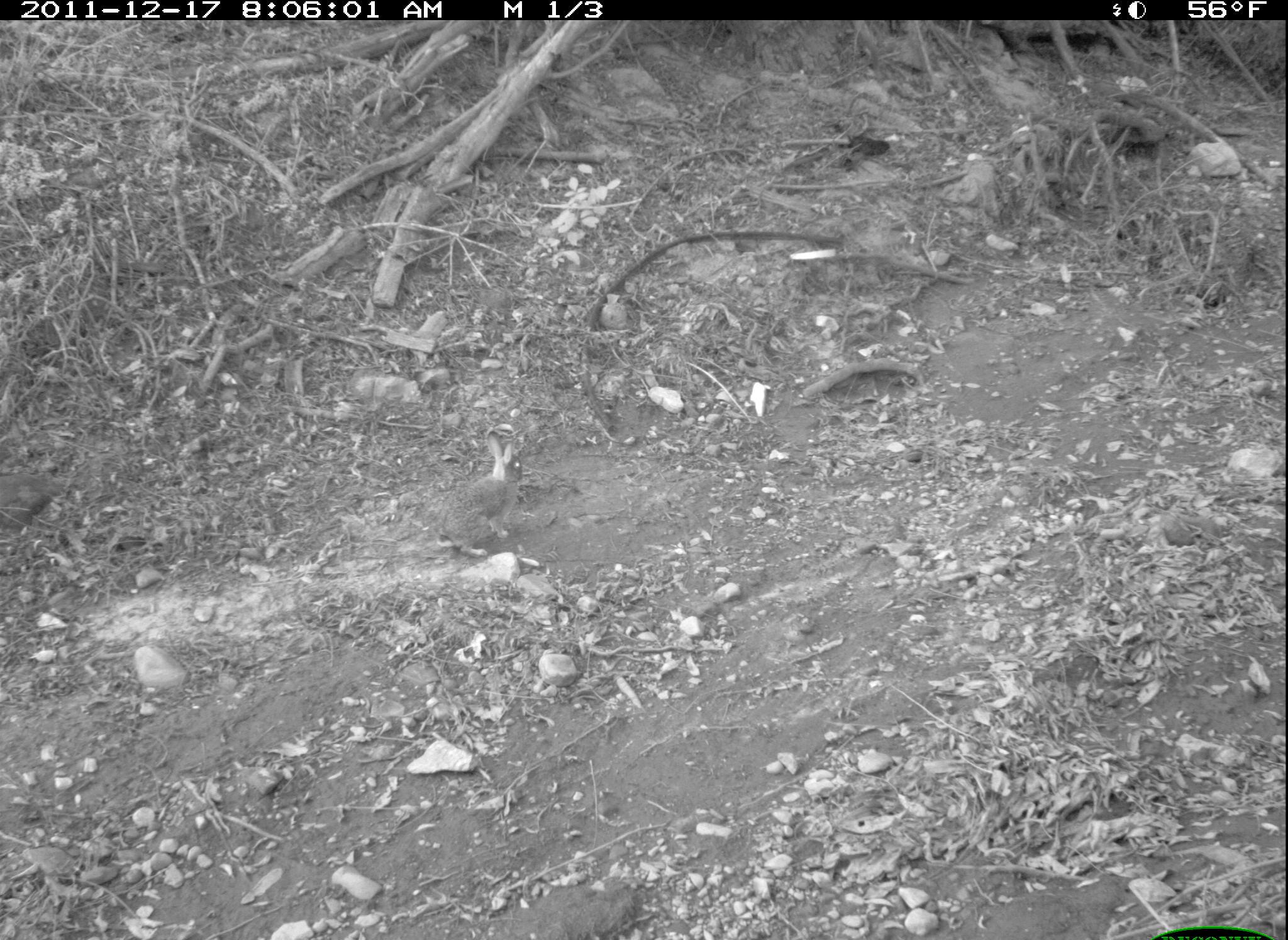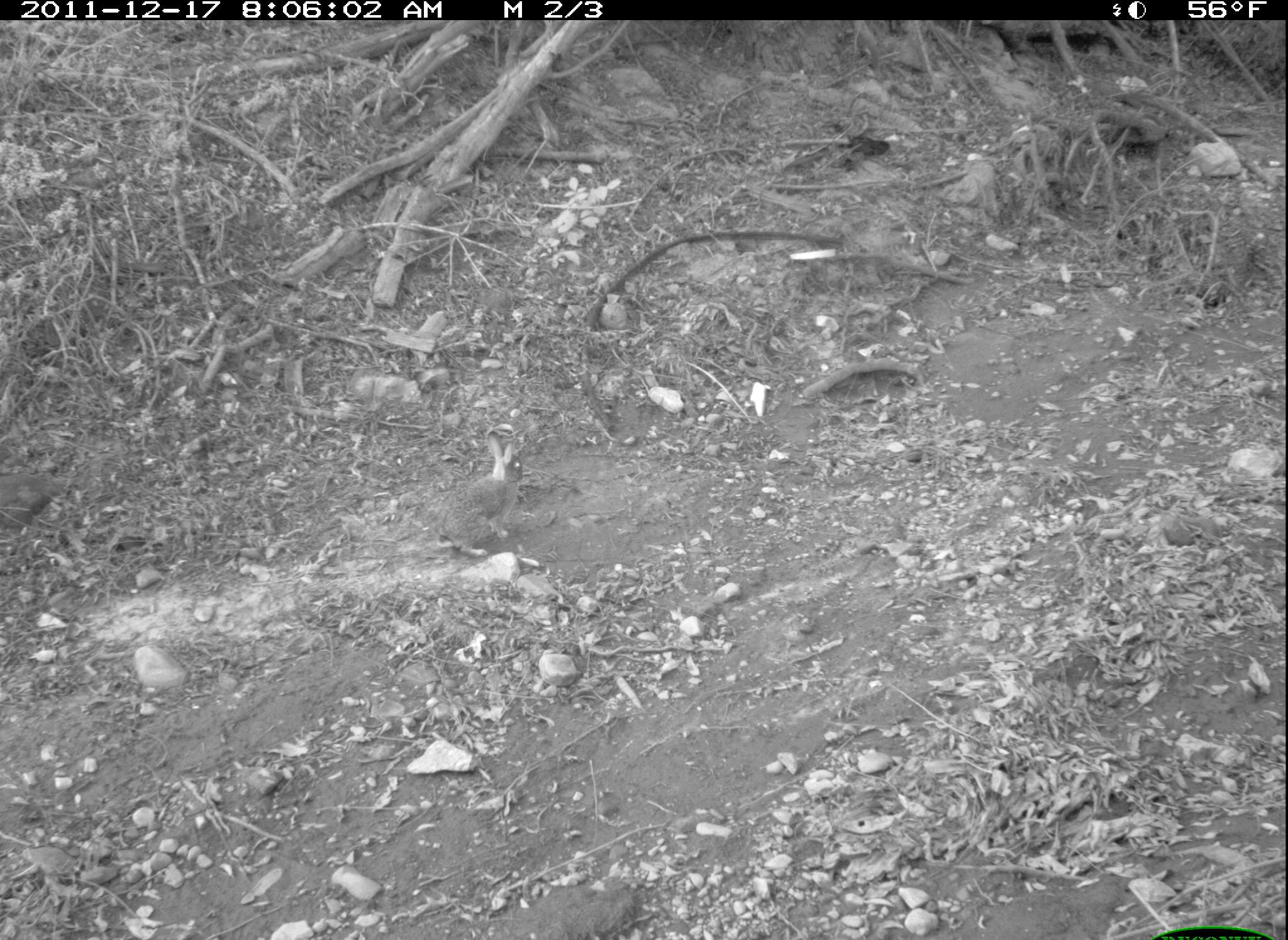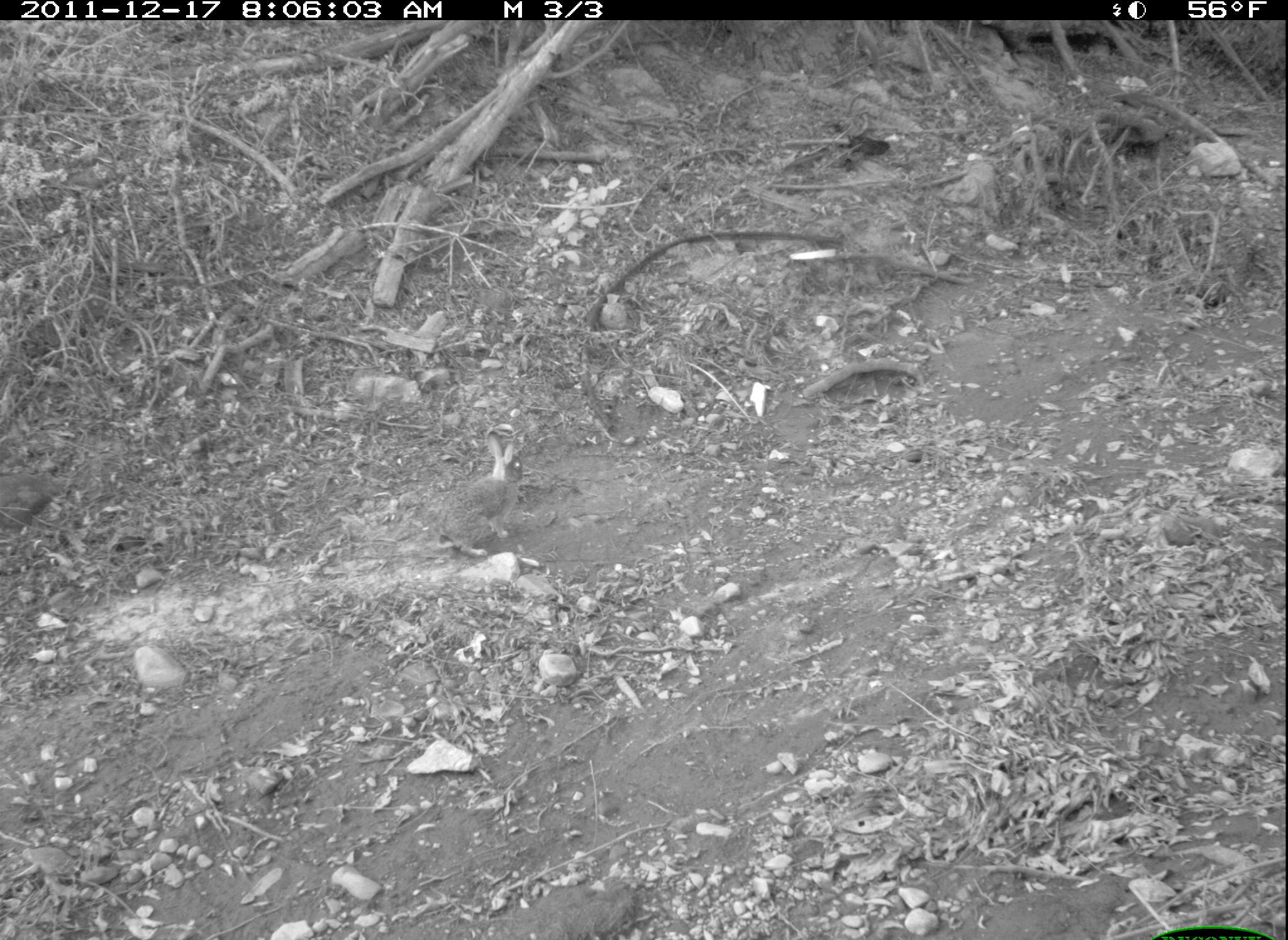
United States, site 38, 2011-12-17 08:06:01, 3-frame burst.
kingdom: Animalia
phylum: Chordata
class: Mammalia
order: Lagomorpha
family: Leporidae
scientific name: Leporidae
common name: rabbits and hares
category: rabbit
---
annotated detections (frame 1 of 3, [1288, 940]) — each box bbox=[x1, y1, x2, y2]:
rabbit: bbox=[430, 422, 536, 561]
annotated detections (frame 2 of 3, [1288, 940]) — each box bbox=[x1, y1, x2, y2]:
rabbit: bbox=[427, 421, 549, 576]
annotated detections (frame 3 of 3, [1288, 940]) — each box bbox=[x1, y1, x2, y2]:
rabbit: bbox=[433, 419, 535, 564]